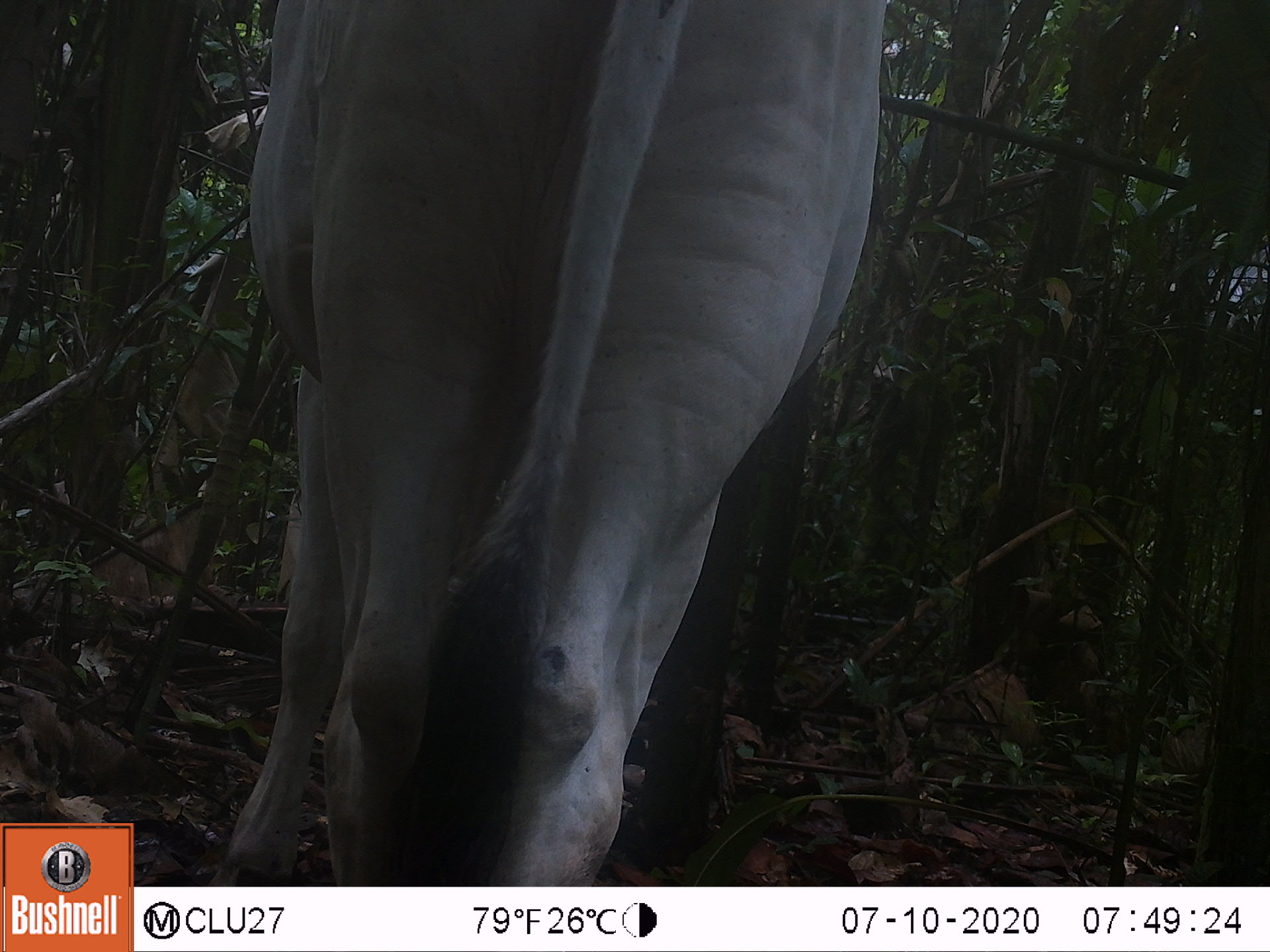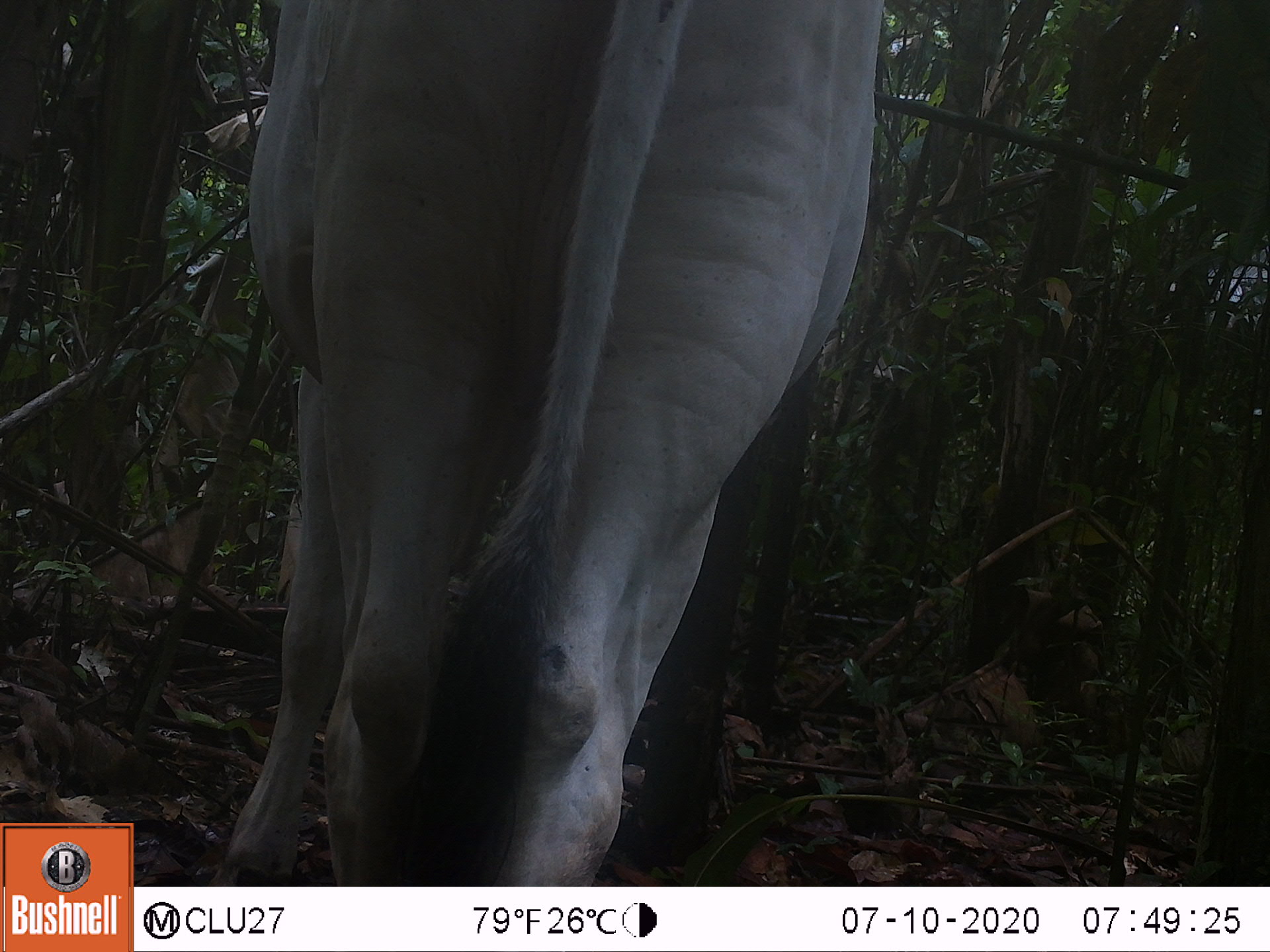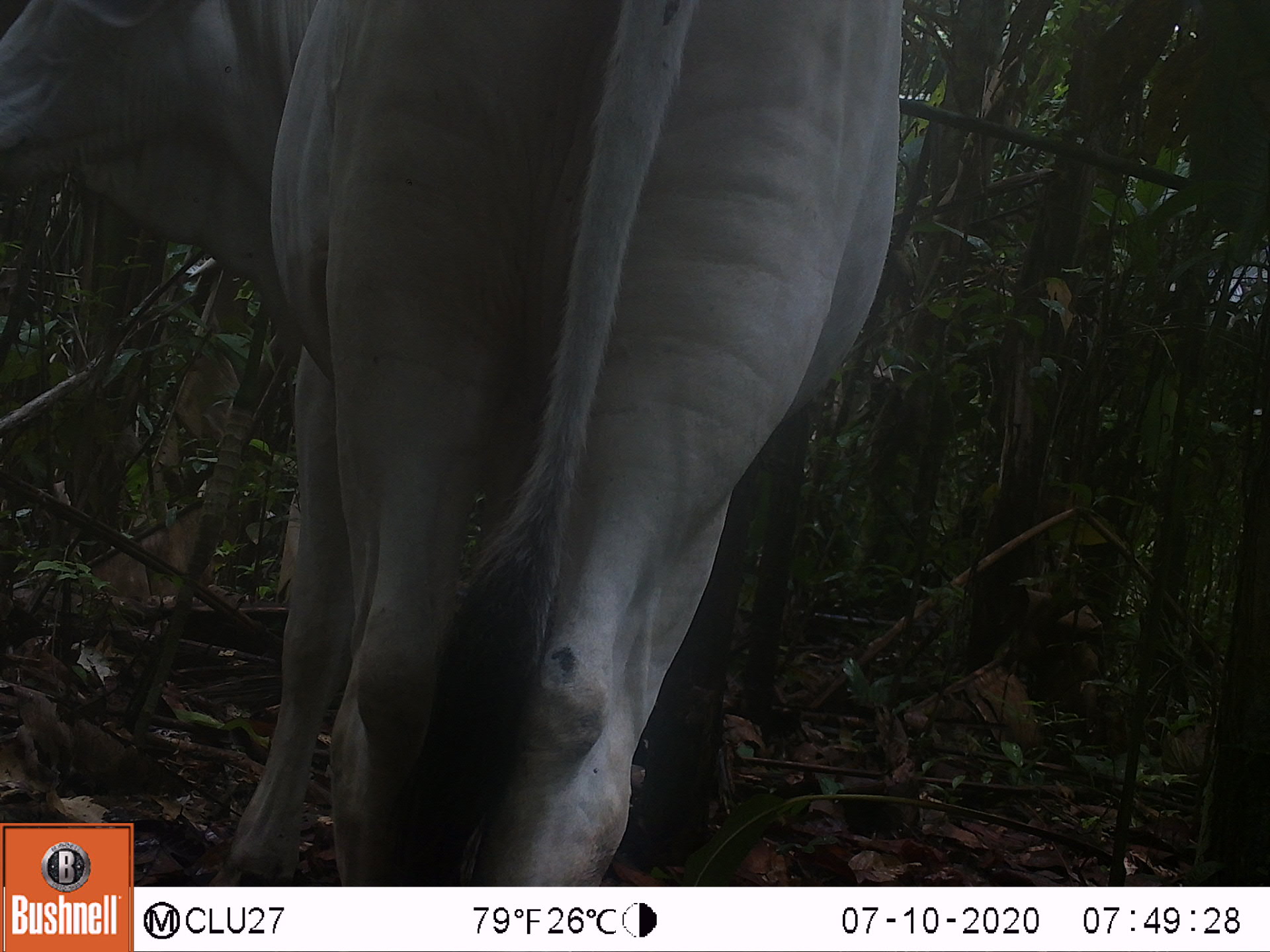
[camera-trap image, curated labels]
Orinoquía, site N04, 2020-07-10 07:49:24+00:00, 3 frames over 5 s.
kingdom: Animalia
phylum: Chordata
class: Mammalia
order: Artiodactyla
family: Bovidae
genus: Bos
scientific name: Bos taurus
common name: cow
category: cattle